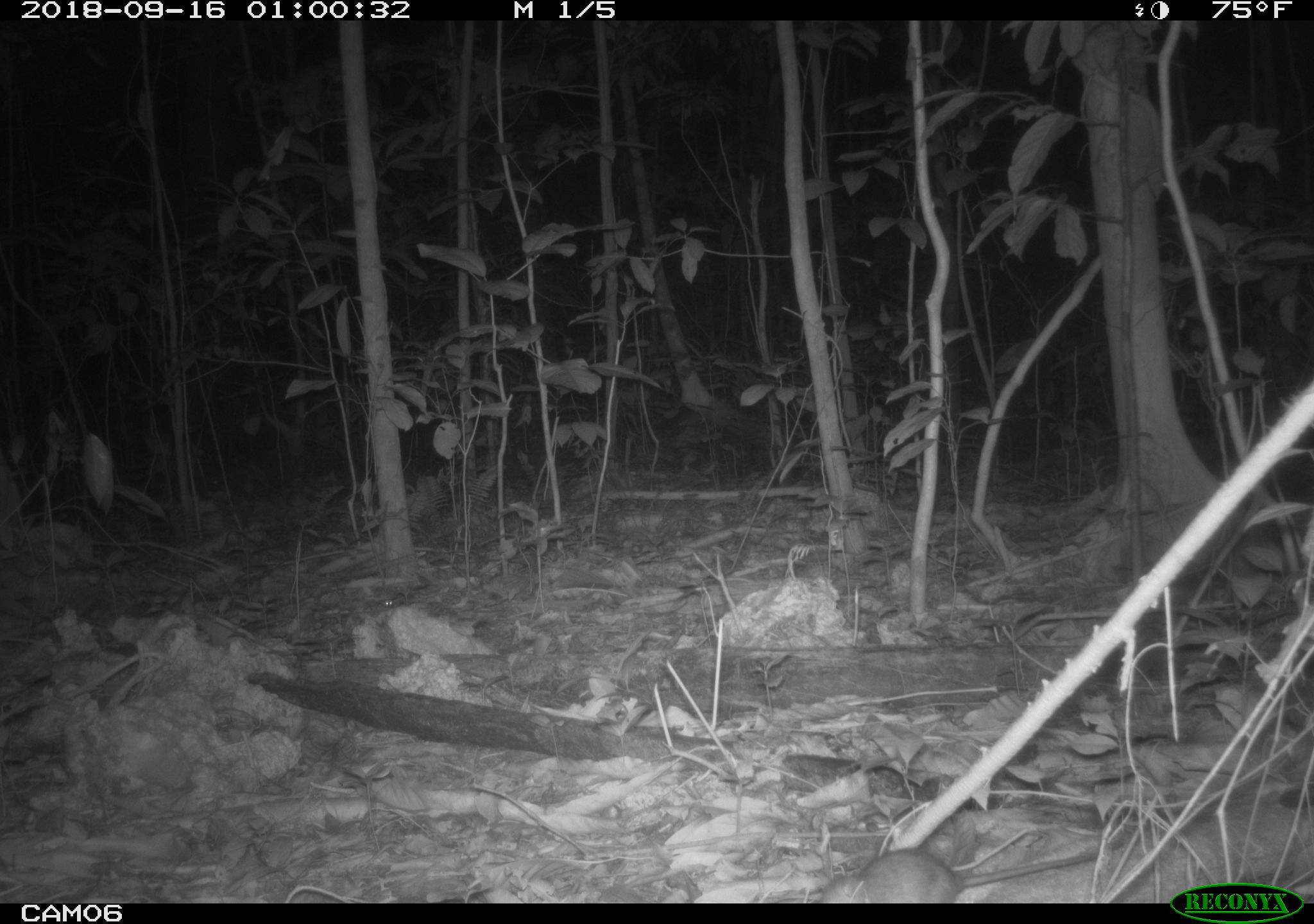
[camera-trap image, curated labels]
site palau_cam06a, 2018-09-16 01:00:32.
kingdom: Animalia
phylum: Chordata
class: Mammalia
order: Rodentia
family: Muridae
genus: Rattus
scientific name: Rattus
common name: rat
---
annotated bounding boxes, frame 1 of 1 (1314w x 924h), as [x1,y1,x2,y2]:
rat: [812,846,1123,902]